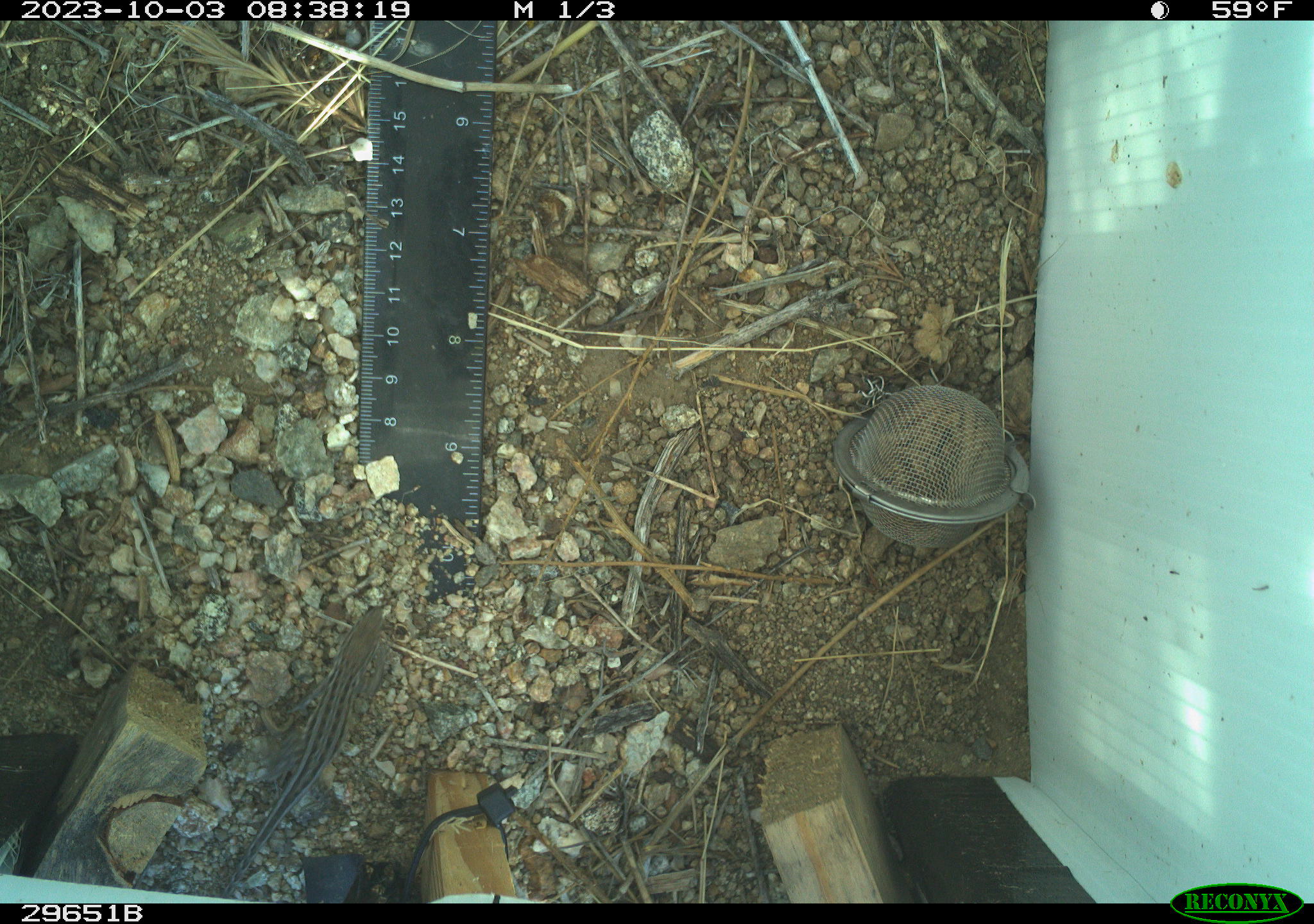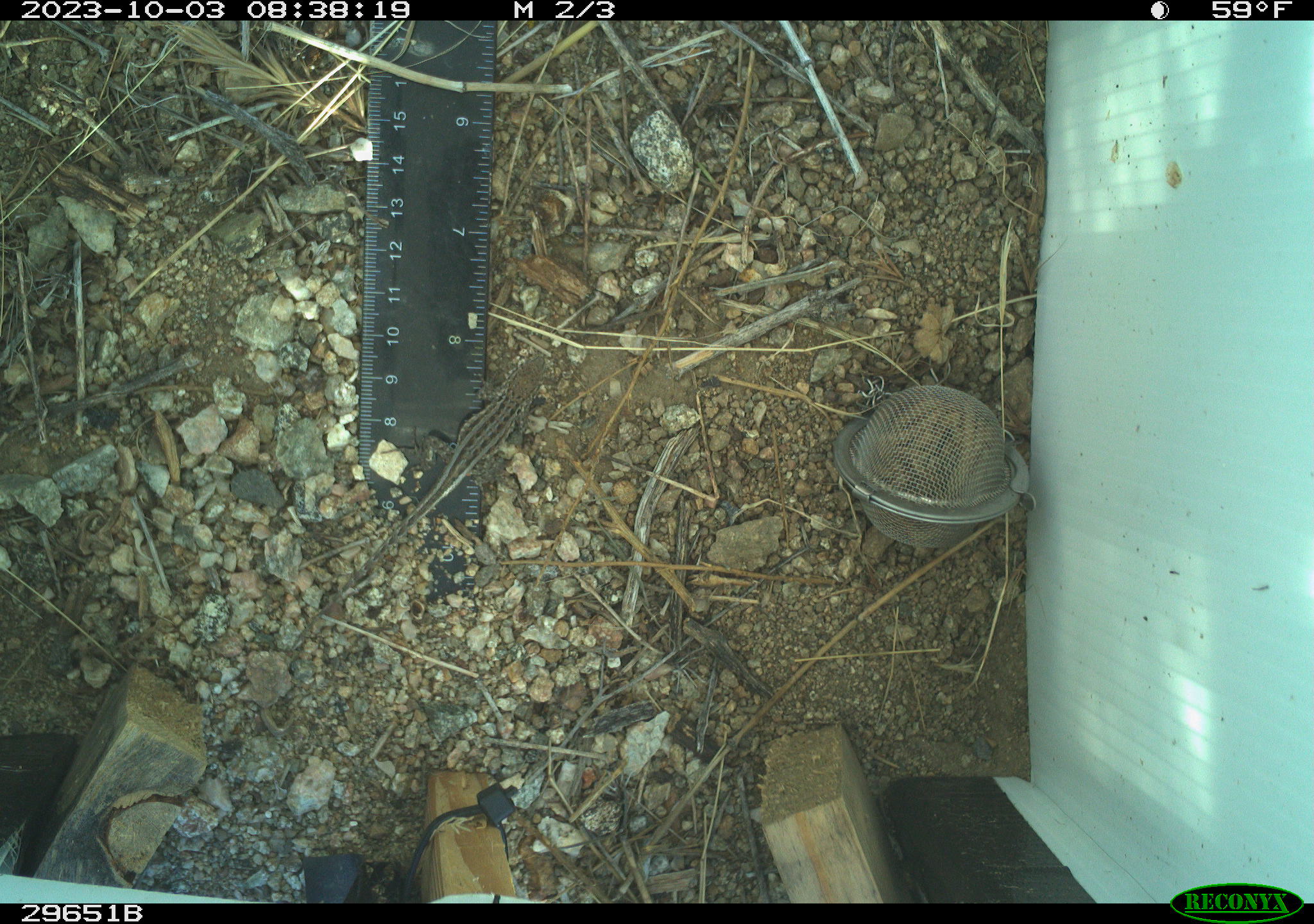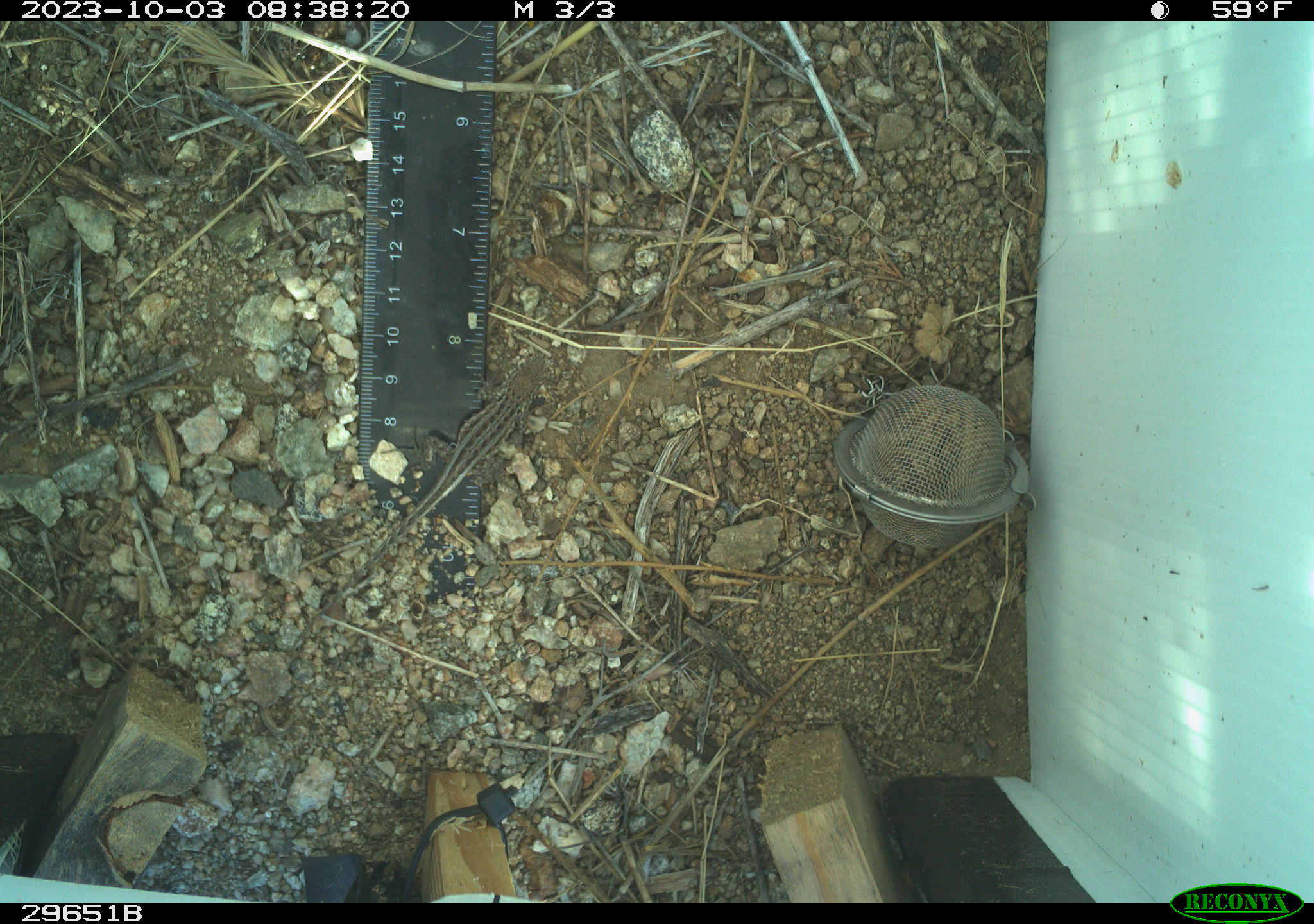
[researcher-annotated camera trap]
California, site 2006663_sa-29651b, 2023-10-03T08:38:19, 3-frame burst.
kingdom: Animalia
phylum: Chordata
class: Reptilia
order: Squamata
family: Phrynosomatidae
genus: Uta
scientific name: Uta stansburiana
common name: common side-blotched lizard